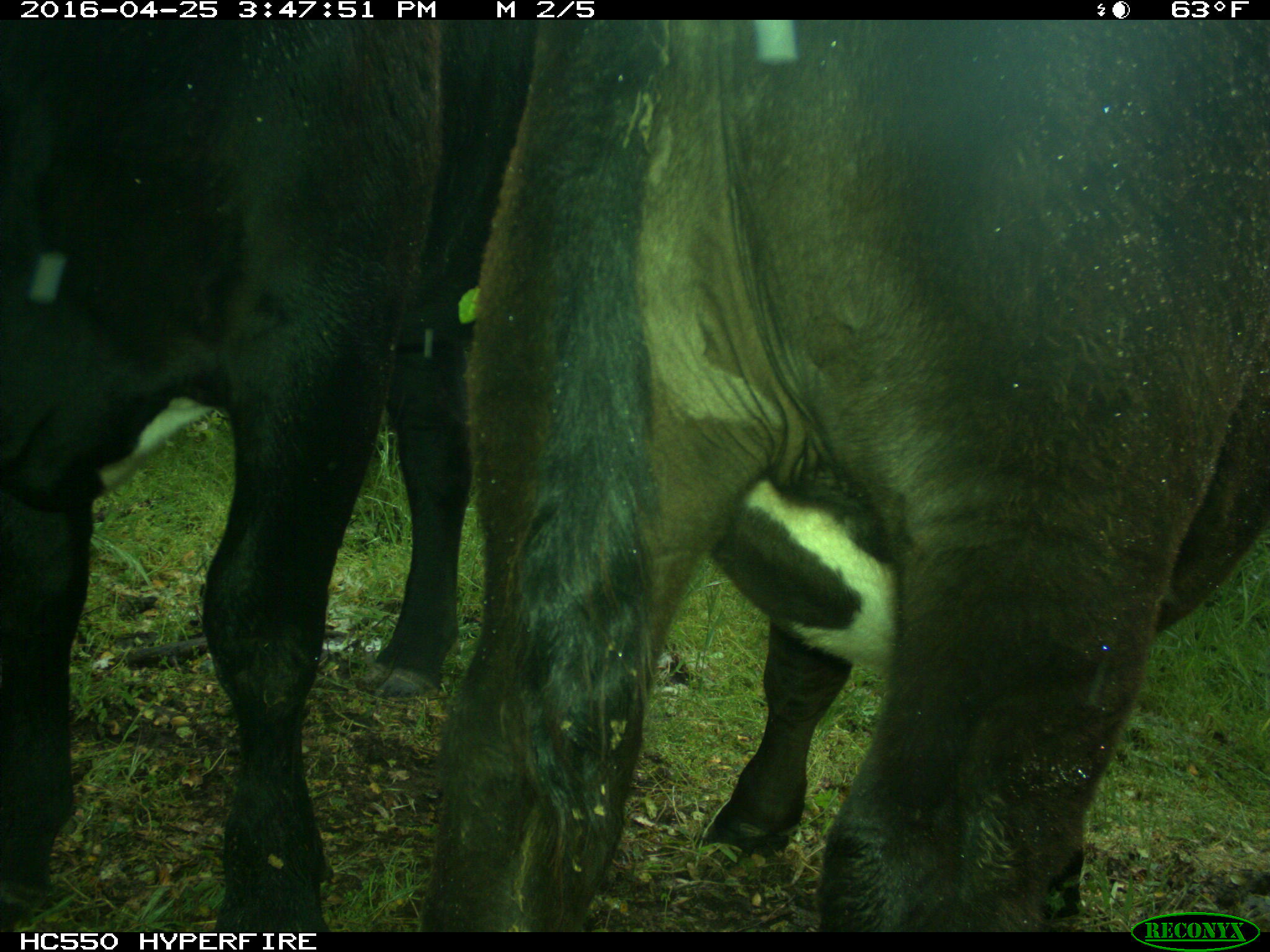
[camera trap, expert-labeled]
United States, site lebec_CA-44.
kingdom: Animalia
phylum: Chordata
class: Mammalia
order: Artiodactyla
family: Bovidae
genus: Bos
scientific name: Bos taurus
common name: domestic cow